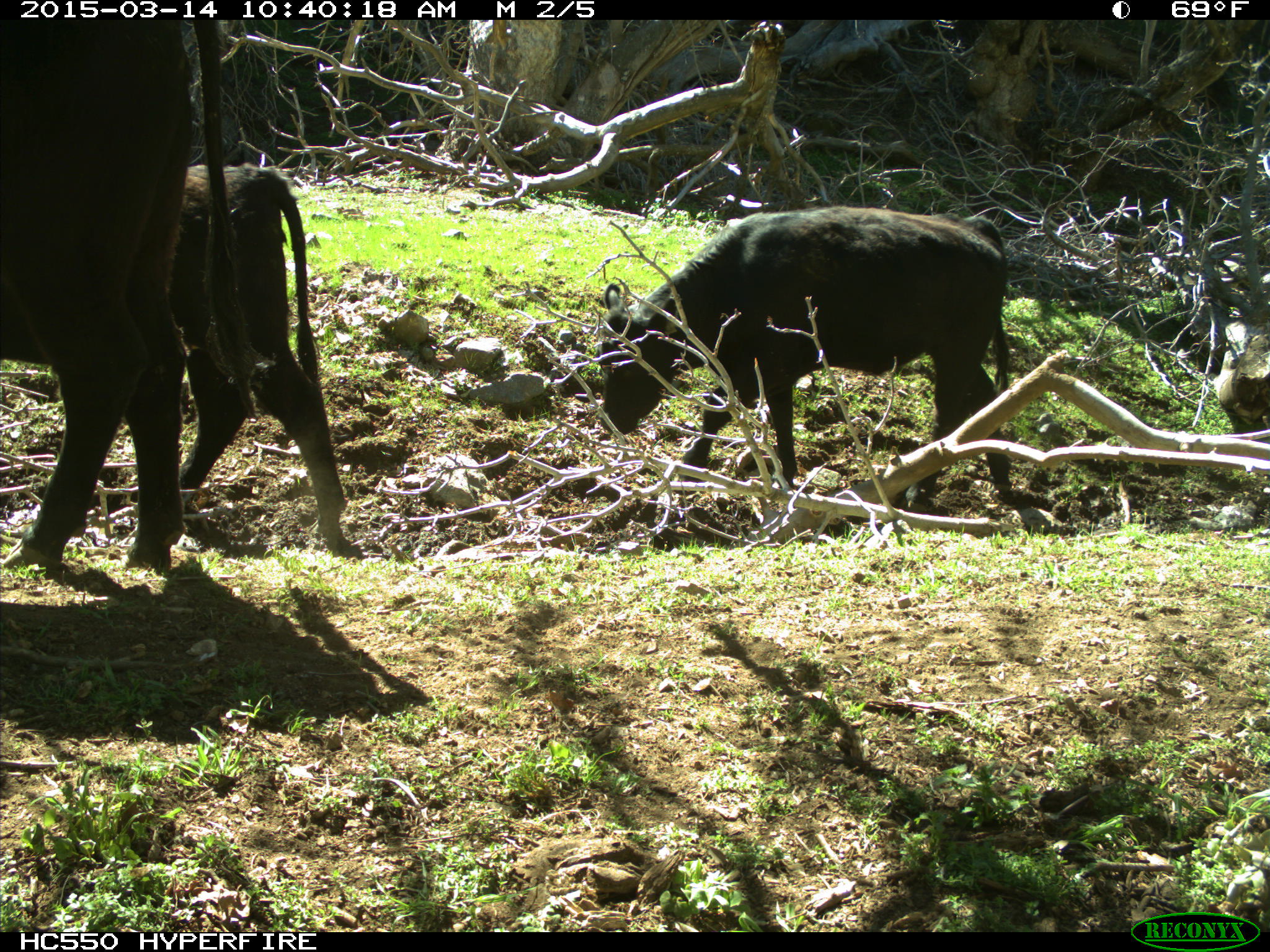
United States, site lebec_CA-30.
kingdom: Animalia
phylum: Chordata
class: Mammalia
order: Artiodactyla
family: Bovidae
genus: Bos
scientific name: Bos taurus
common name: domestic cow